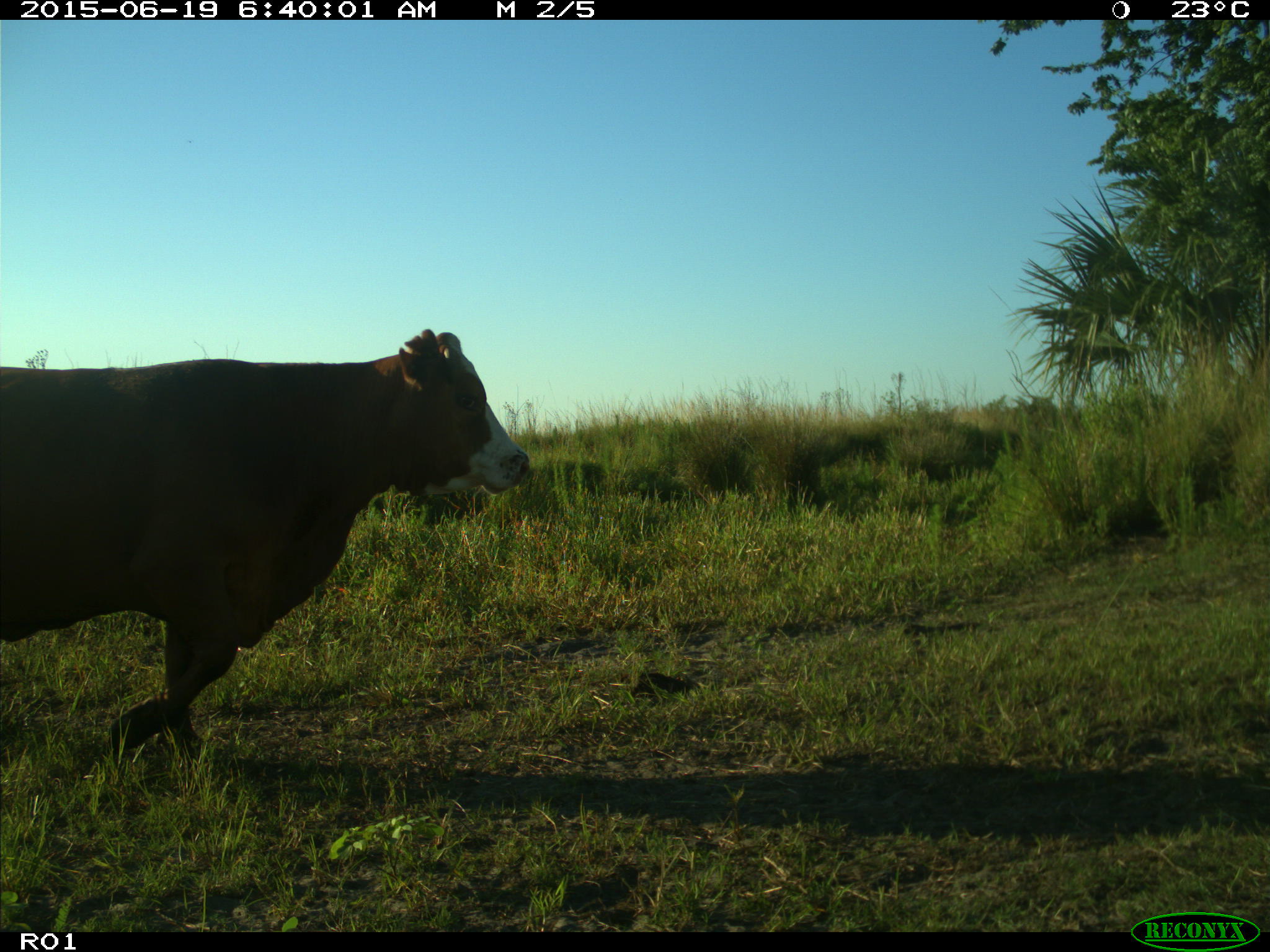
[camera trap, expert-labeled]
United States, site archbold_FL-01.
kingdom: Animalia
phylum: Chordata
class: Mammalia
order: Artiodactyla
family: Bovidae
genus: Bos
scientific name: Bos taurus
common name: domestic cow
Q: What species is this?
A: Bos taurus (domestic cow).